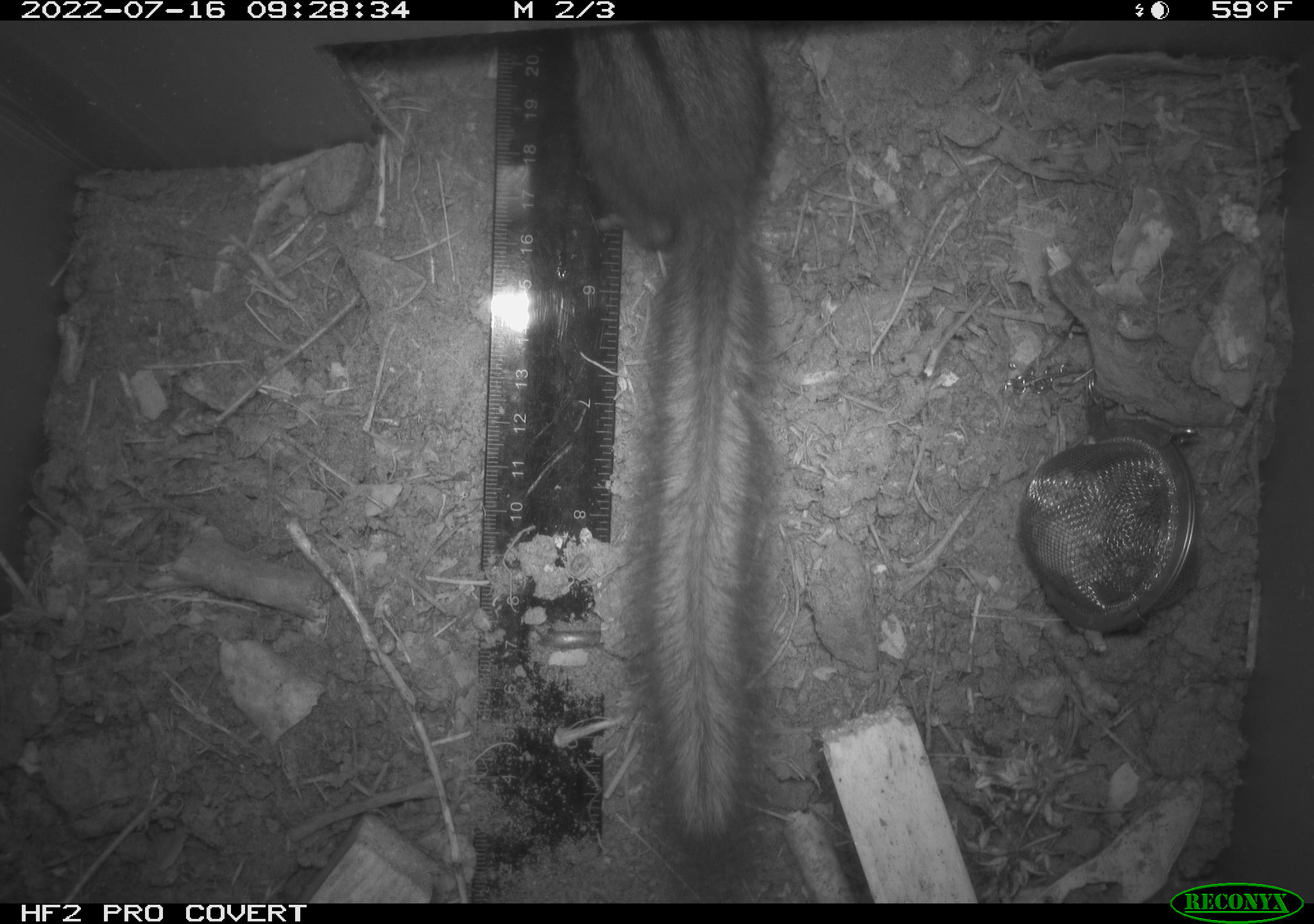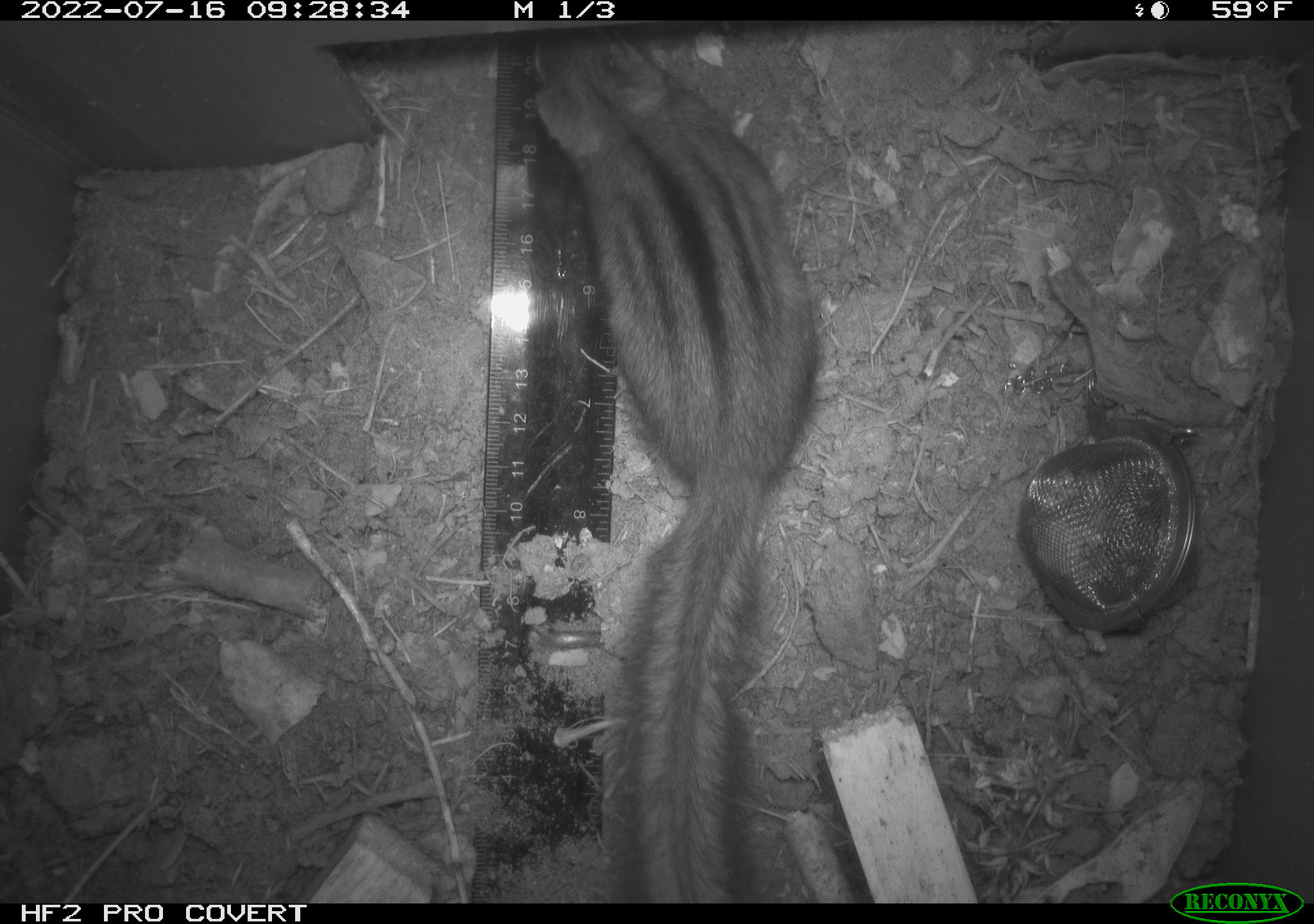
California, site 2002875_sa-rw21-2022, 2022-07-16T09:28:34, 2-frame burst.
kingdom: Animalia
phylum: Chordata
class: Mammalia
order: Rodentia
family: Sciuridae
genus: Neotamias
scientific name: Neotamias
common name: western chipmunks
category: neotamias species